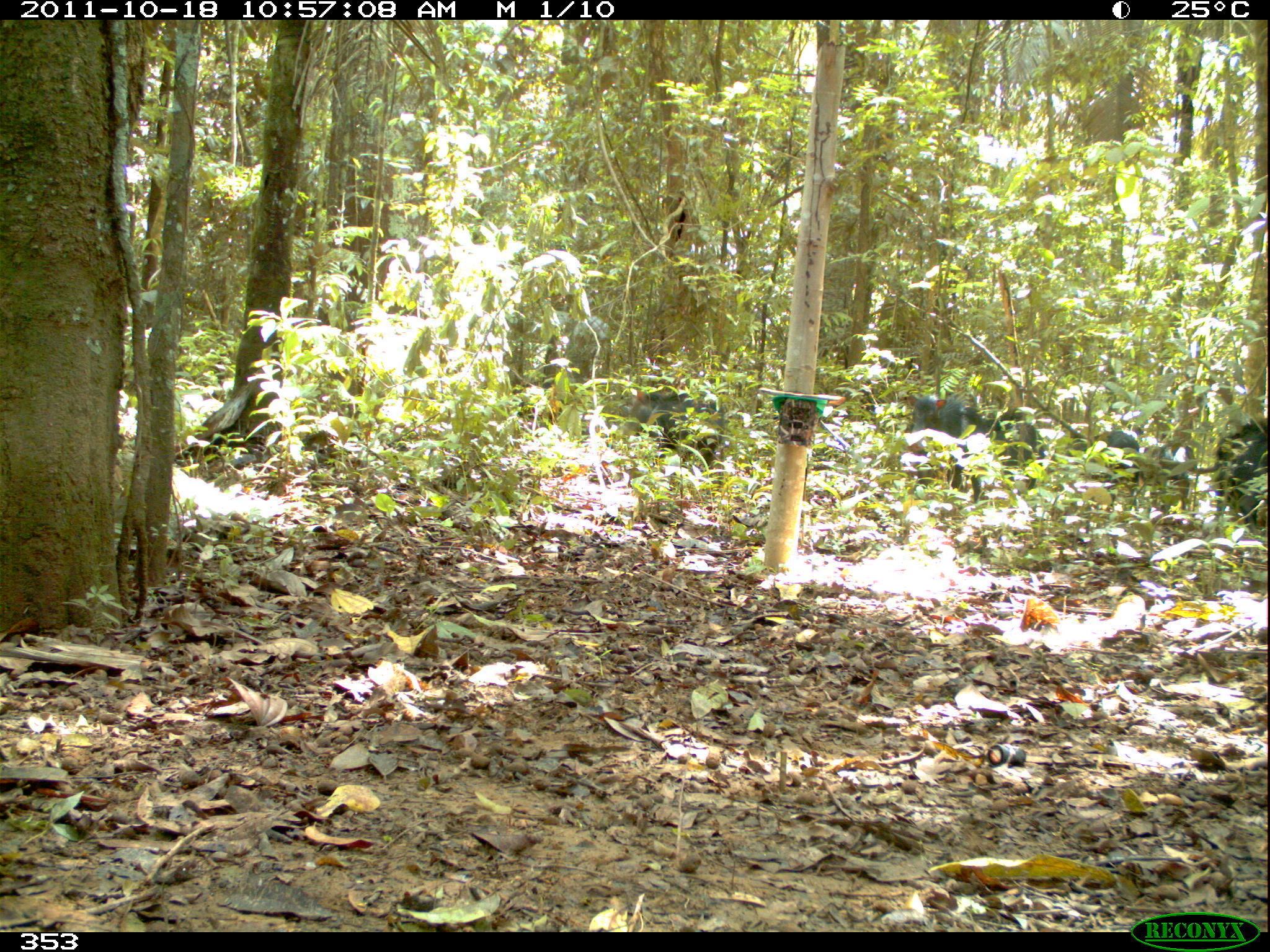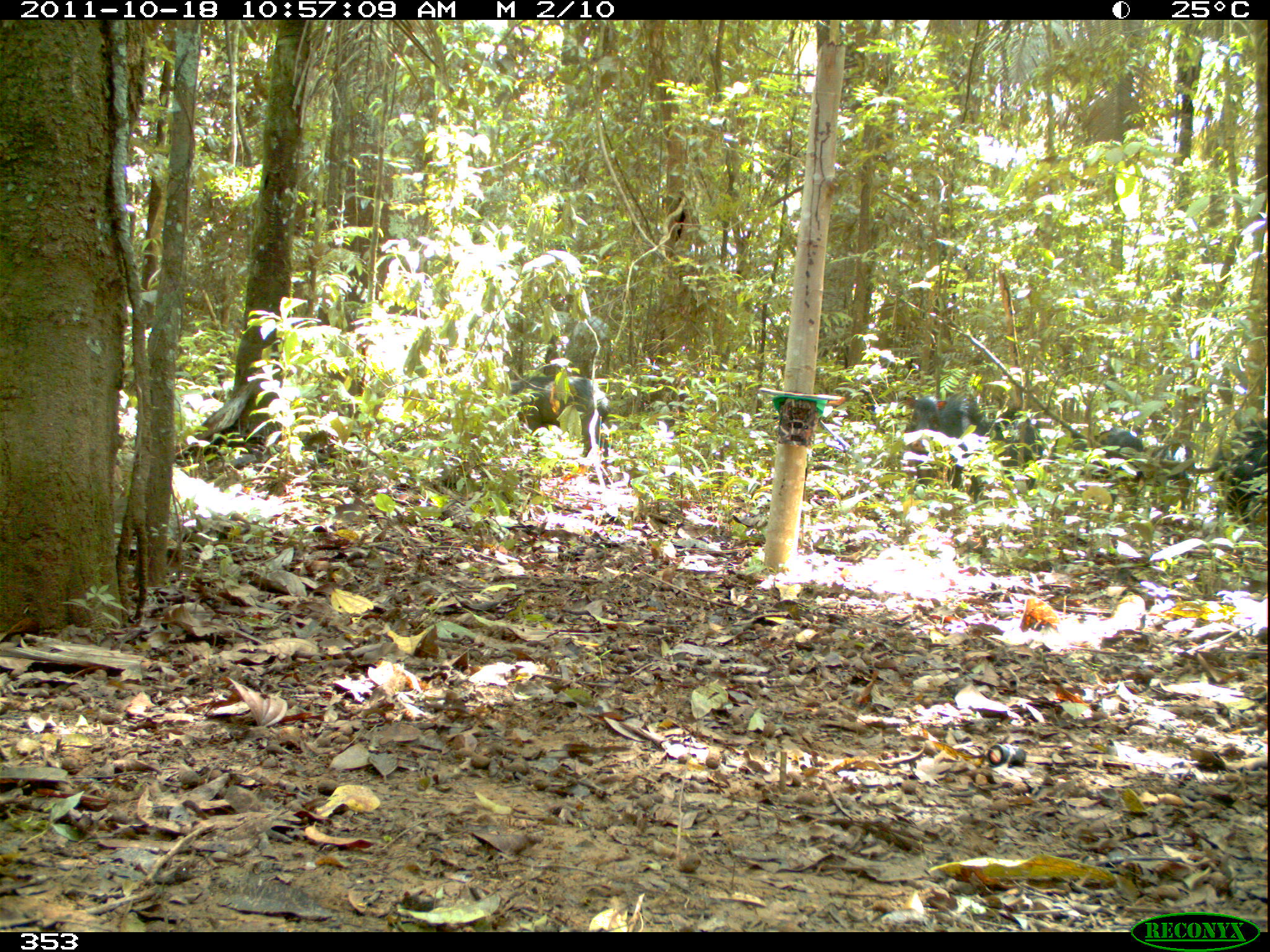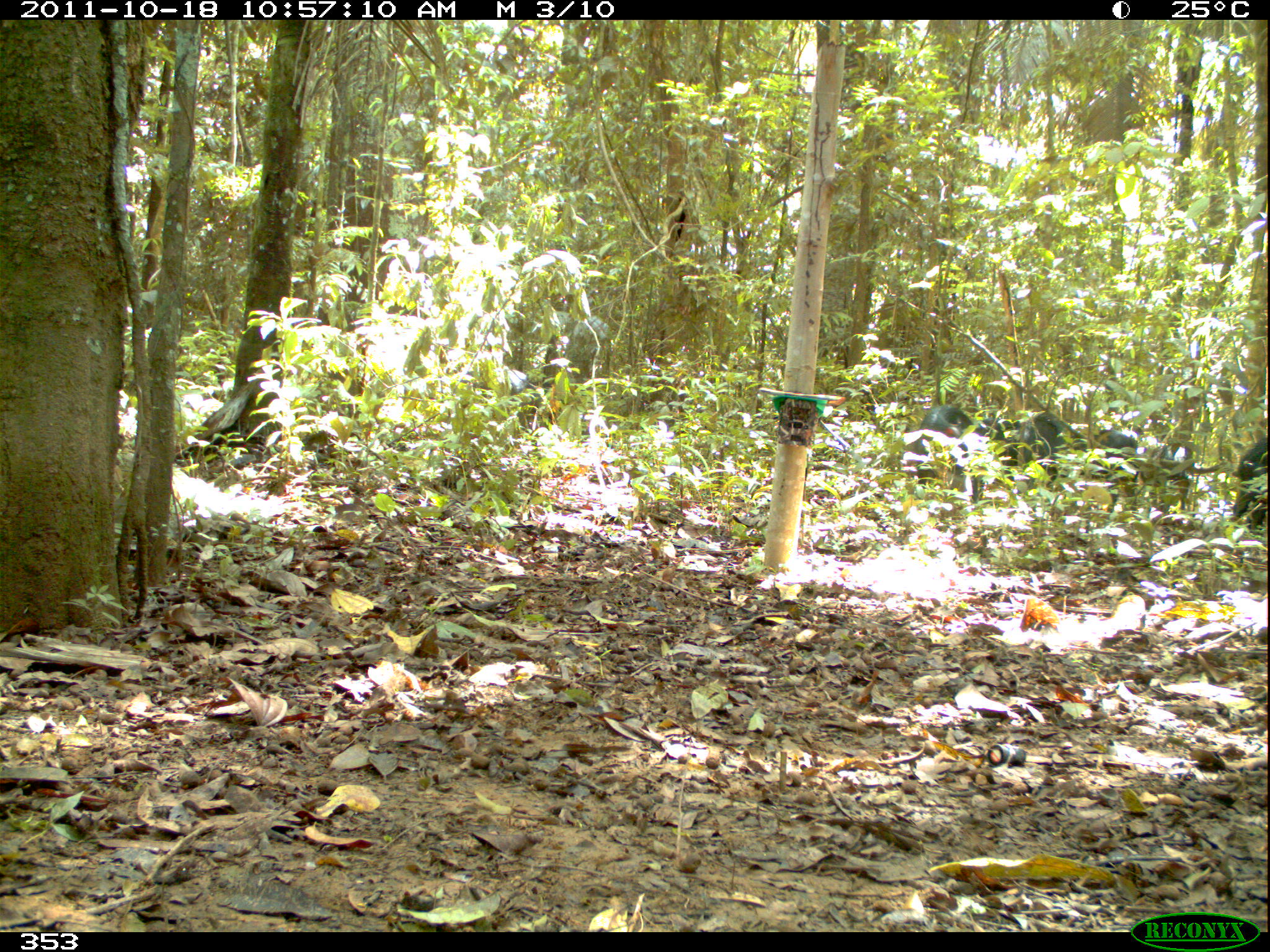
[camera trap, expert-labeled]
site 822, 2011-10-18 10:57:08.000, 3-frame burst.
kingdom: Animalia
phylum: Chordata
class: Mammalia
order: Artiodactyla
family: Tayassuidae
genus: Tayassu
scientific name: Tayassu pecari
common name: white-lipped peccary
Tayassu pecari (white-lipped peccary).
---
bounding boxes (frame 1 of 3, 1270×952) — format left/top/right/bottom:
tayassu pecari: 905/394/986/502; 623/398/724/472; 1209/423/1270/533; 1070/428/1142/508; 1142/442/1194/511; 994/422/1044/493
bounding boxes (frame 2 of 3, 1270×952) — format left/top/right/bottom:
tayassu pecari: 487/375/613/470; 904/395/983/503; 1212/420/1264/526; 1070/429/1145/498; 986/413/1045/490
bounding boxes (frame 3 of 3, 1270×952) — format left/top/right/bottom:
tayassu pecari: 911/404/995/503; 982/416/1067/488; 1070/429/1140/508; 457/367/532/429; 543/316/612/383; 1139/438/1194/511; 1232/438/1270/526